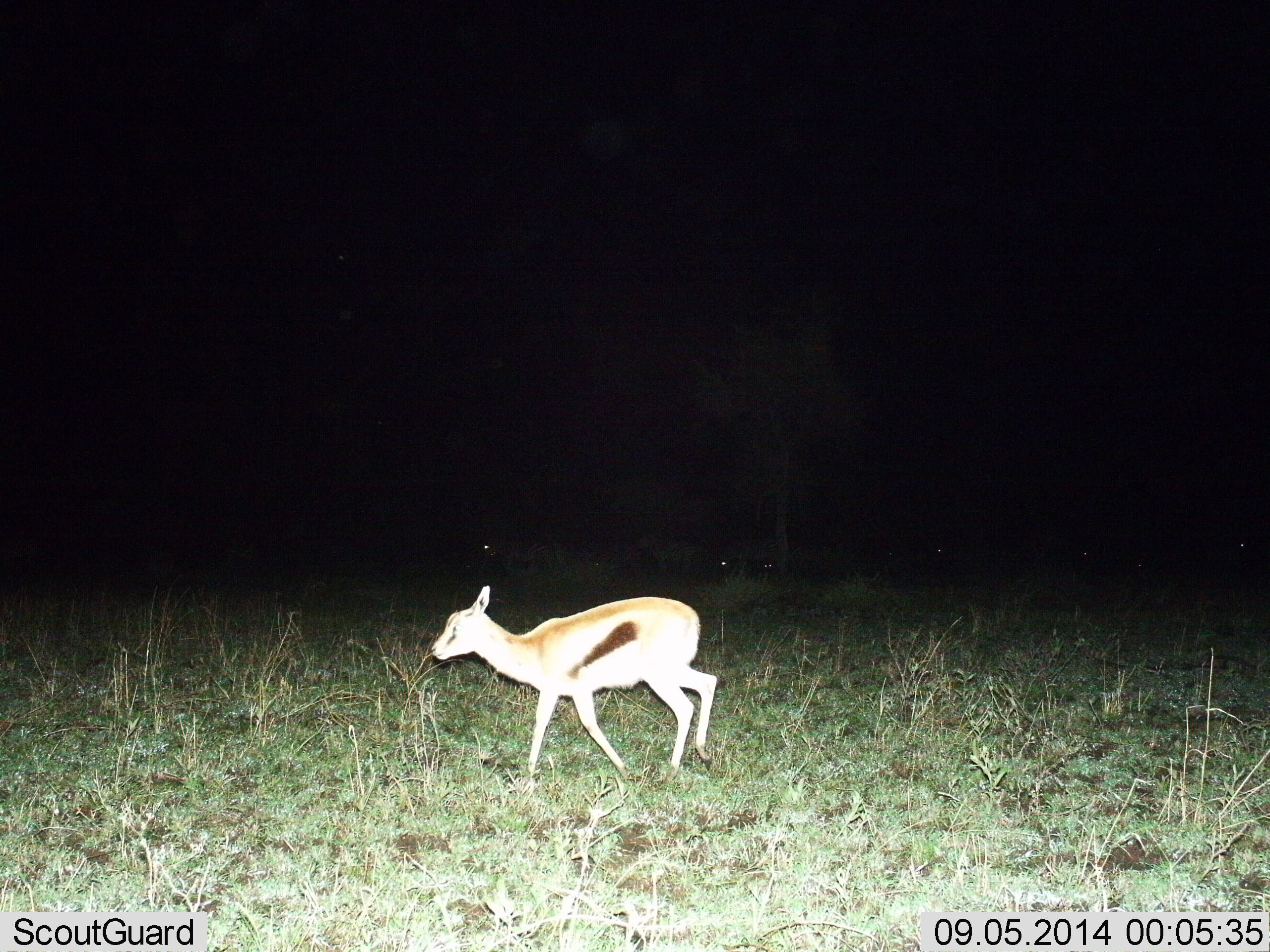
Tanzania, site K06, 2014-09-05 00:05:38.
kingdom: Animalia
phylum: Chordata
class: Mammalia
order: Artiodactyla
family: Bovidae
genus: Eudorcas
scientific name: Eudorcas thomsonii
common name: thomson's gazelle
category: gazellethomsons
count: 1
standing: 18%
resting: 0%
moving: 82%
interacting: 0%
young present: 45%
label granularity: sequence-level